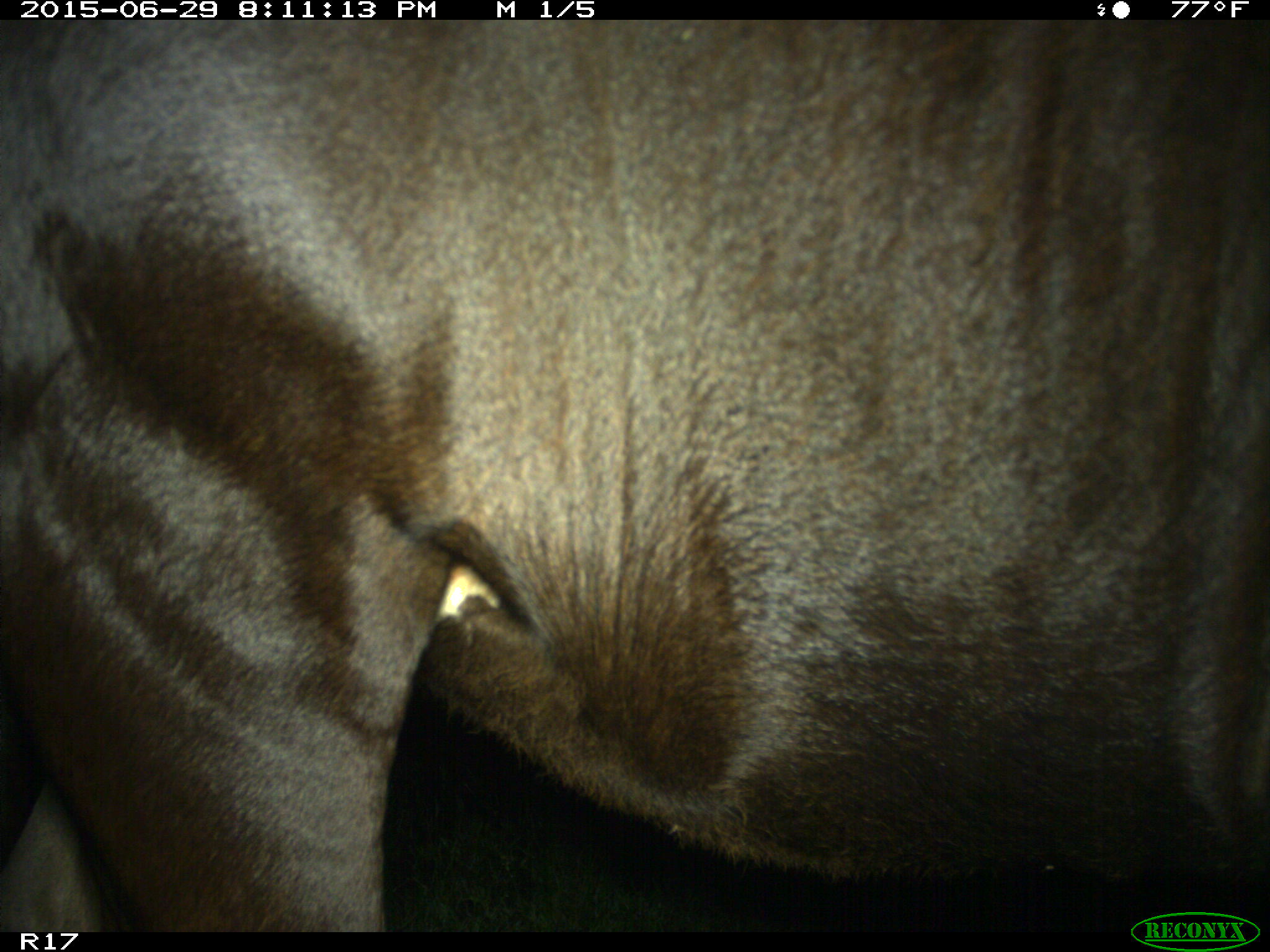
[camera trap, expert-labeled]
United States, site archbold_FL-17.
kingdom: Animalia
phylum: Chordata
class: Mammalia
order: Artiodactyla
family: Bovidae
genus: Bos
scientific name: Bos taurus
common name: domestic cow